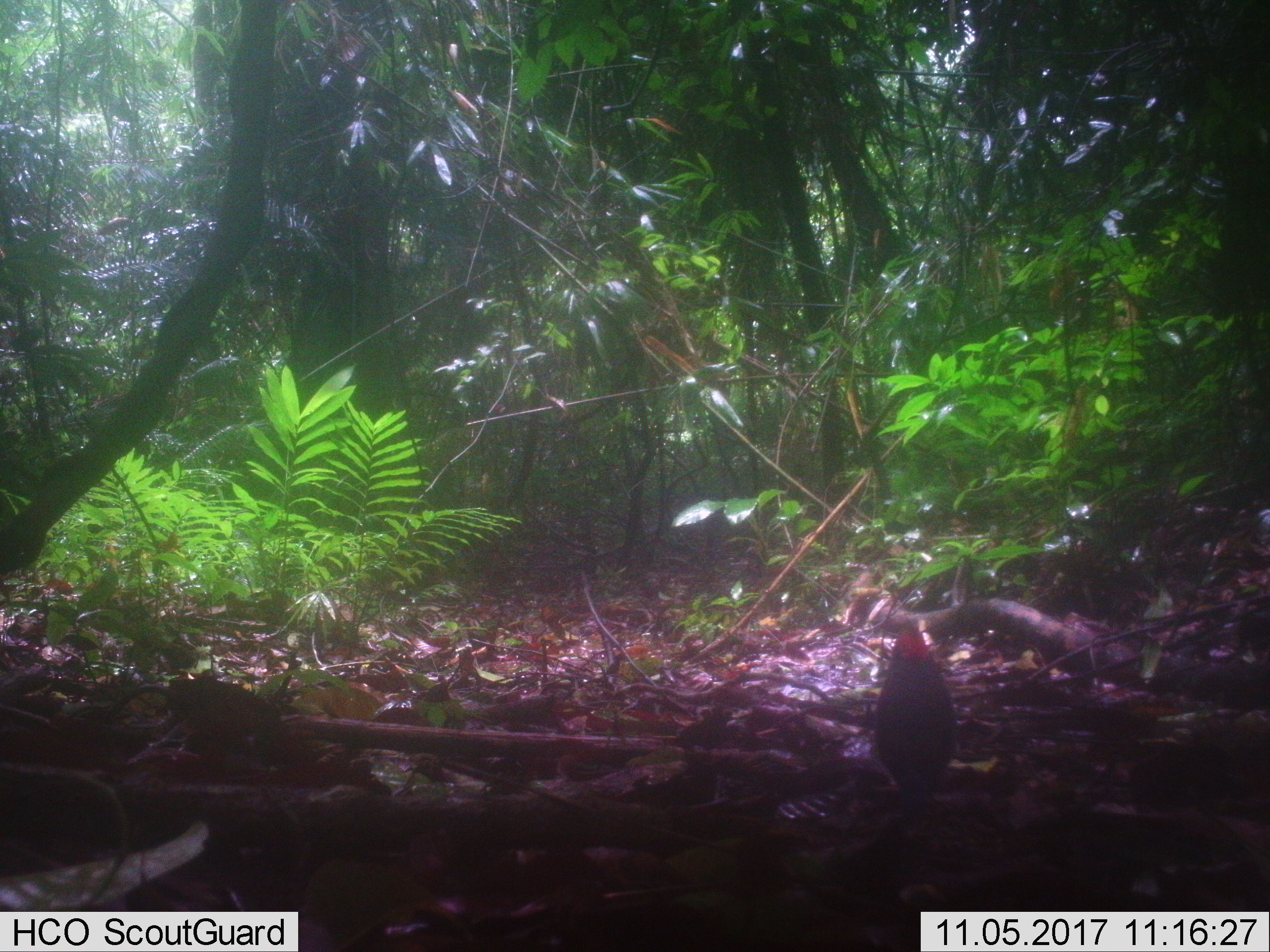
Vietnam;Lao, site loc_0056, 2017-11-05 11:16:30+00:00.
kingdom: Animalia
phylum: Chordata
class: Aves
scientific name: Aves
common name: bird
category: unidentified bird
Unidentified bird (bird) (Aves). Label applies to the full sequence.